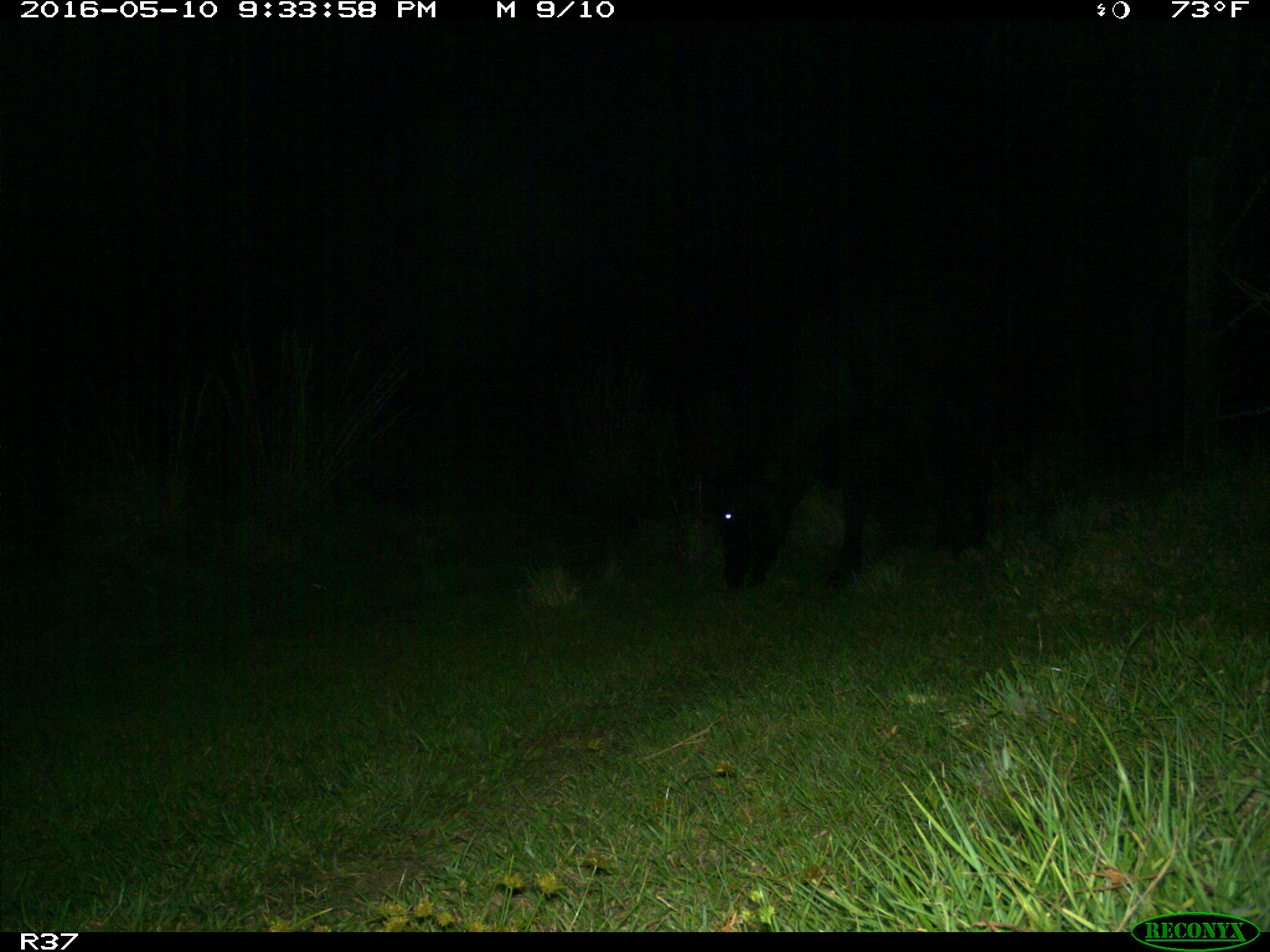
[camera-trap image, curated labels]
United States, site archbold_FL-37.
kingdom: Animalia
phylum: Chordata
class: Mammalia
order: Artiodactyla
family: Bovidae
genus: Bos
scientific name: Bos taurus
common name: domestic cow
Bos taurus (domestic cow).